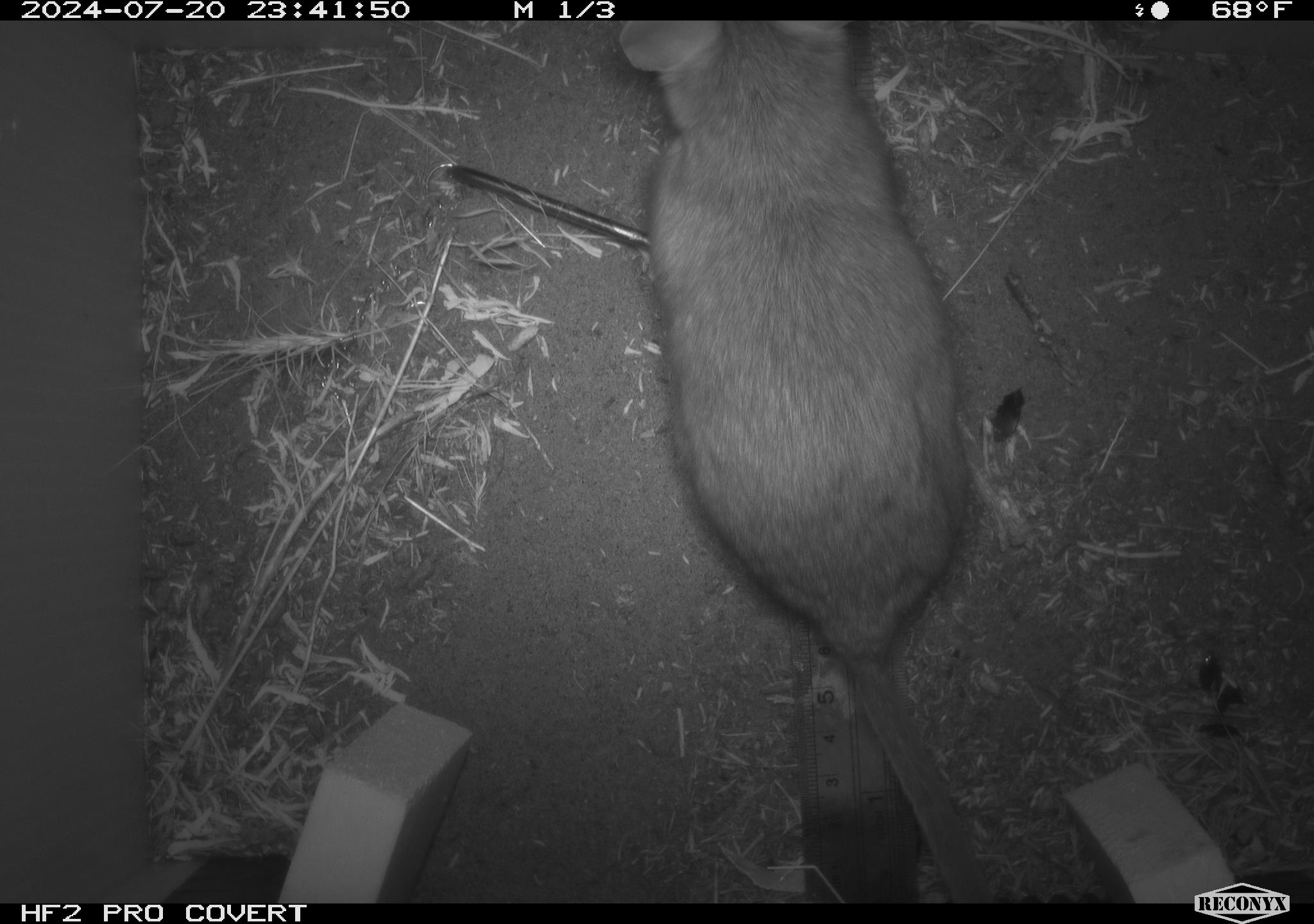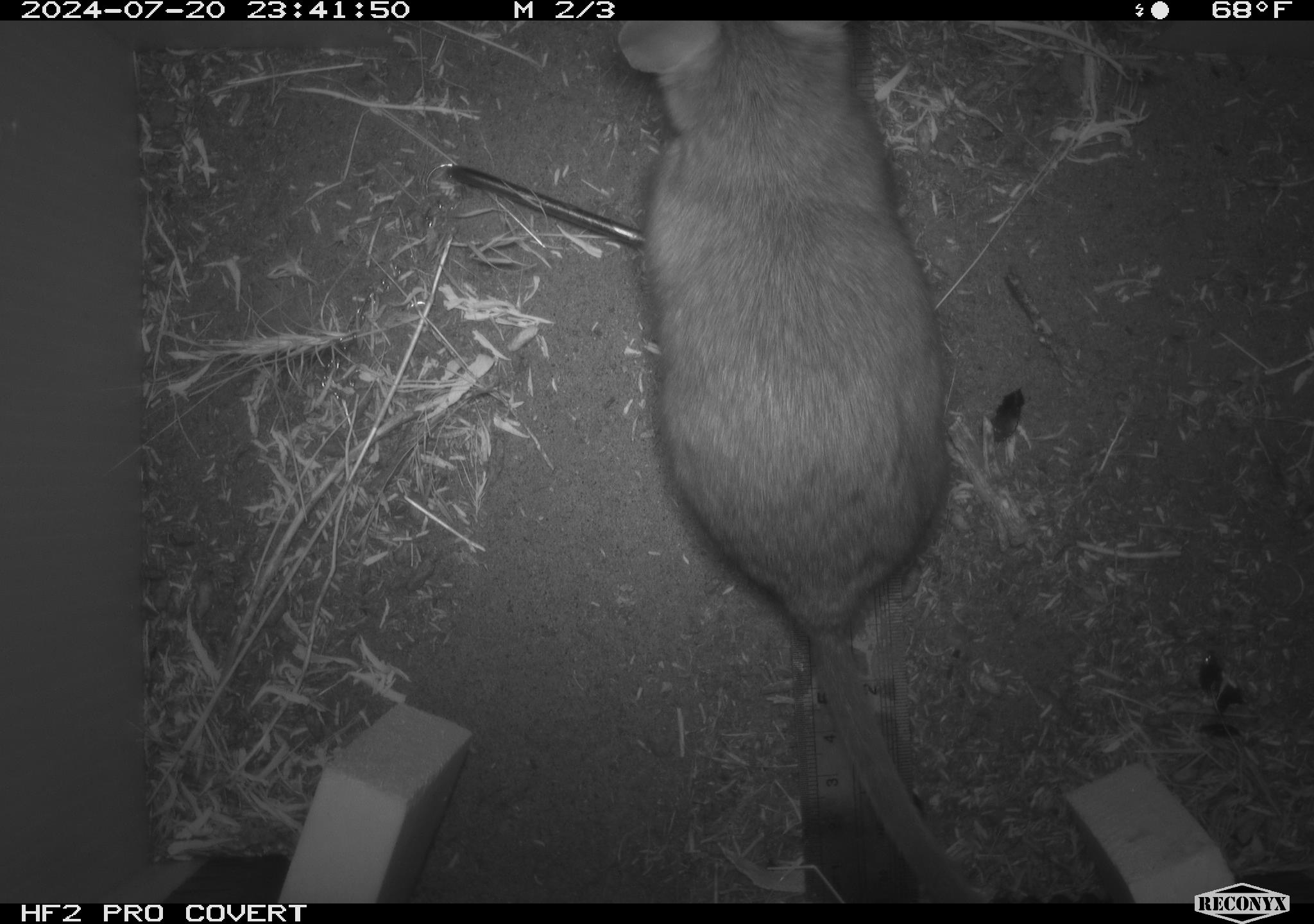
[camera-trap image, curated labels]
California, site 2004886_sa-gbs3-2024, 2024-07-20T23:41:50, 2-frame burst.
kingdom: Animalia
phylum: Chordata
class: Mammalia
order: Rodentia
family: Cricetidae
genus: Neotoma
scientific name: Neotoma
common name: pack rat or woodrat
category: neotoma species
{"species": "neotoma species (pack rat or woodrat) (Neotoma)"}